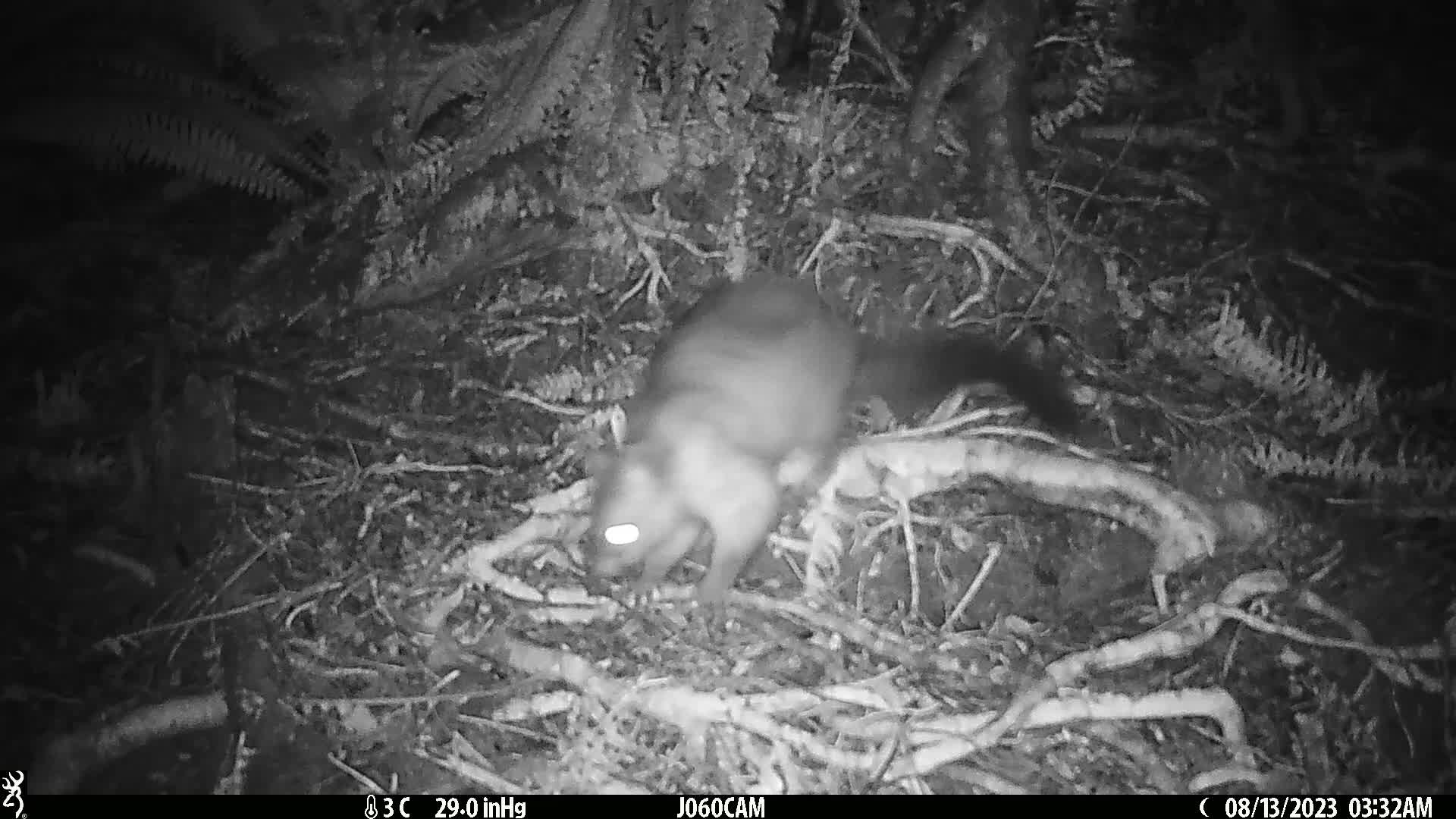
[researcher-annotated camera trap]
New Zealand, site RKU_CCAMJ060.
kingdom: Animalia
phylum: Chordata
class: Mammalia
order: Diprotodontia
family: Phalangeridae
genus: Trichosurus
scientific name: Trichosurus vulpecula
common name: common brushtail possum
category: possum